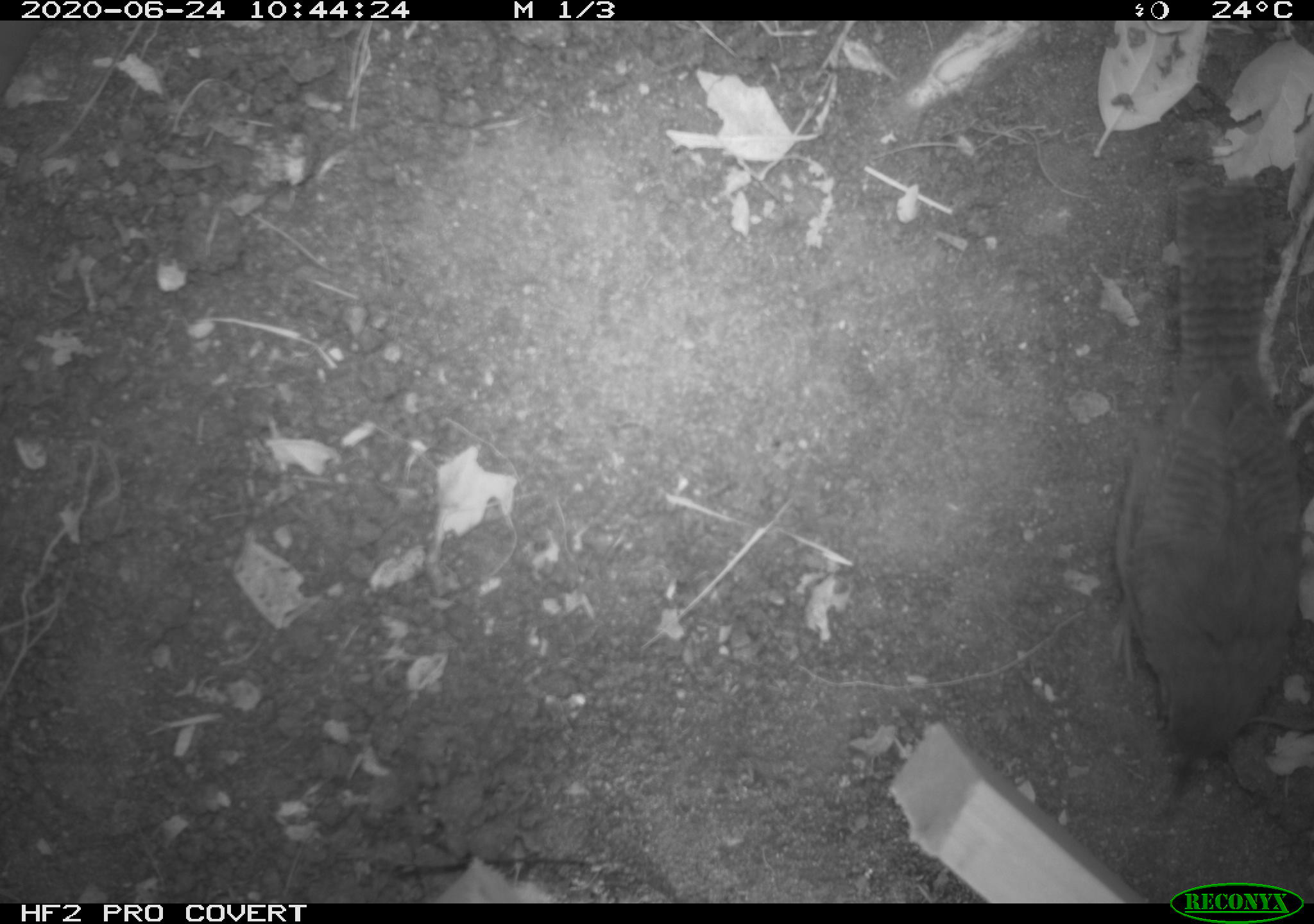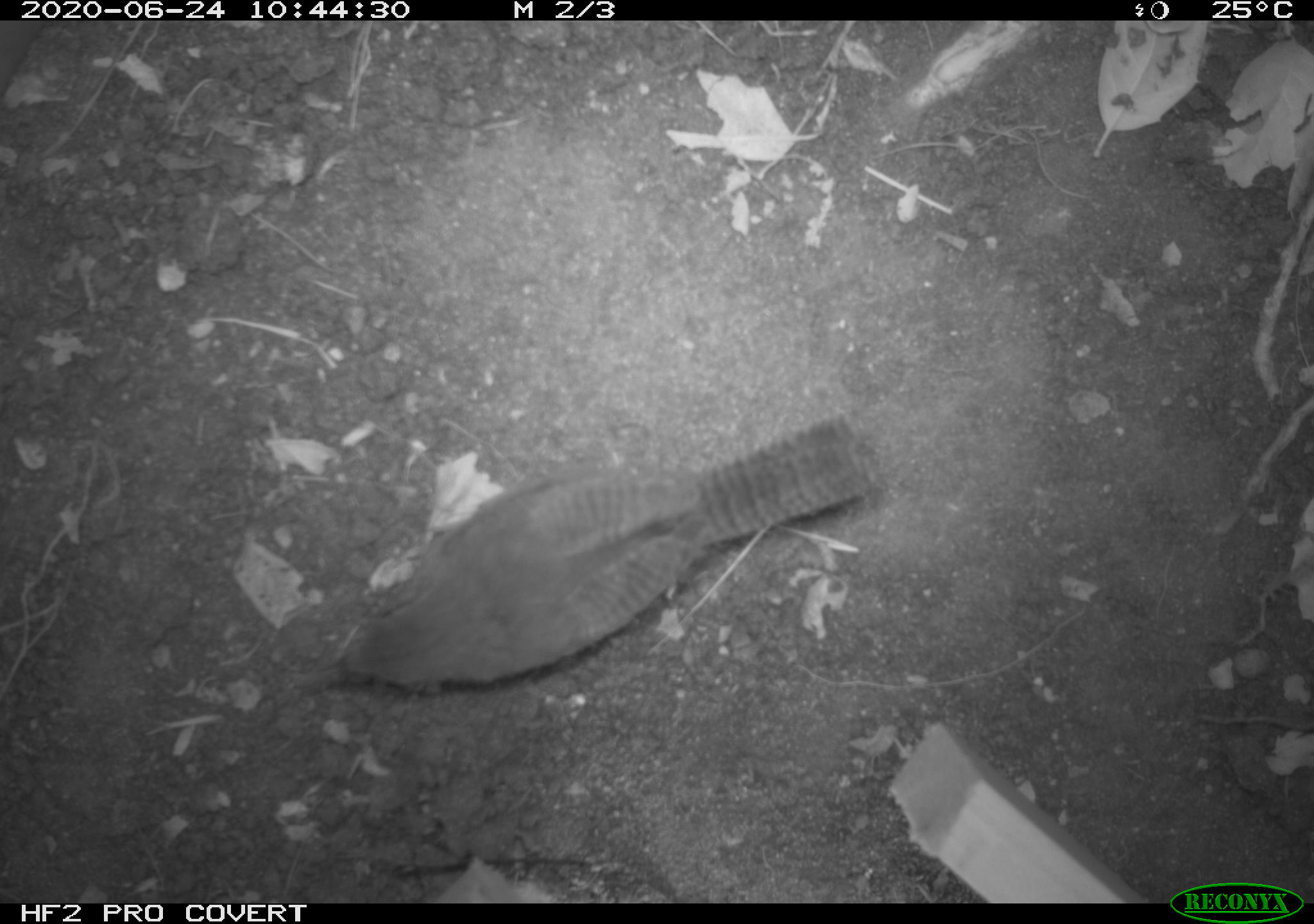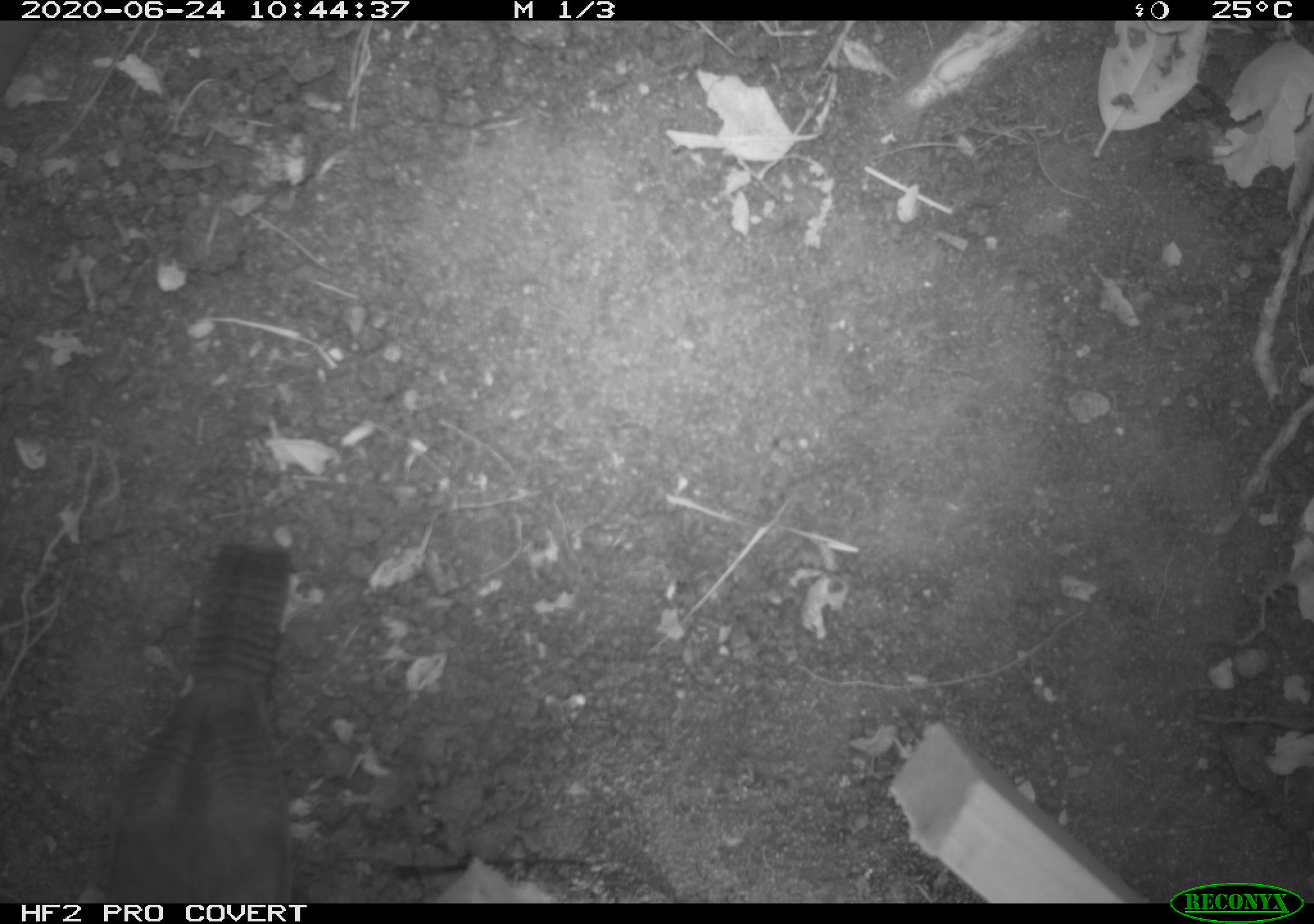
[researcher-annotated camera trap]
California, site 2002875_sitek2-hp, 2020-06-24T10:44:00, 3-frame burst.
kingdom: Animalia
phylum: Chordata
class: Aves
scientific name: Aves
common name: bird